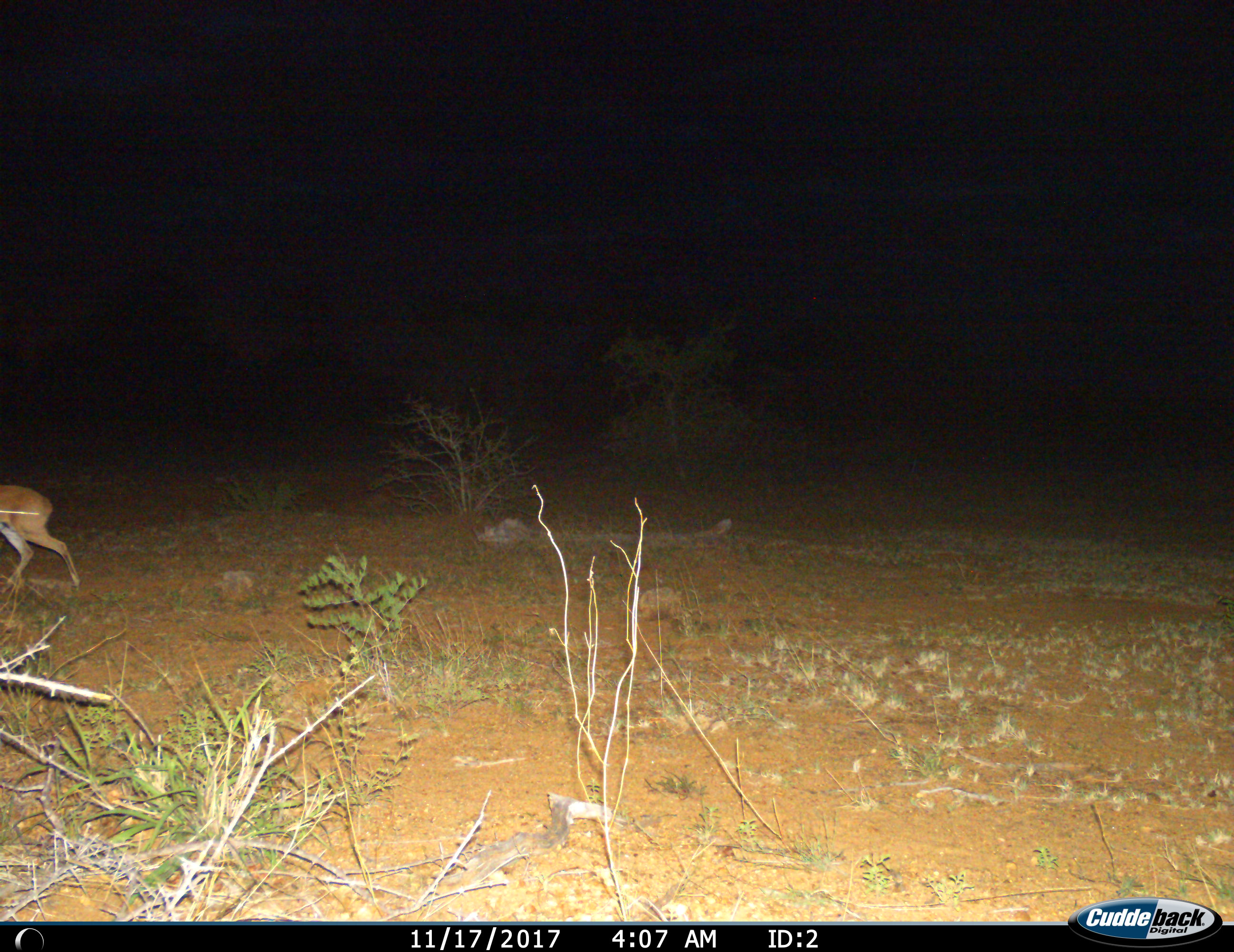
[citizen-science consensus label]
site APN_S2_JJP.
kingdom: Animalia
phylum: Chordata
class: Mammalia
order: Artiodactyla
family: Bovidae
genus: Aepyceros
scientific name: Aepyceros melampus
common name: impala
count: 1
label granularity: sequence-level